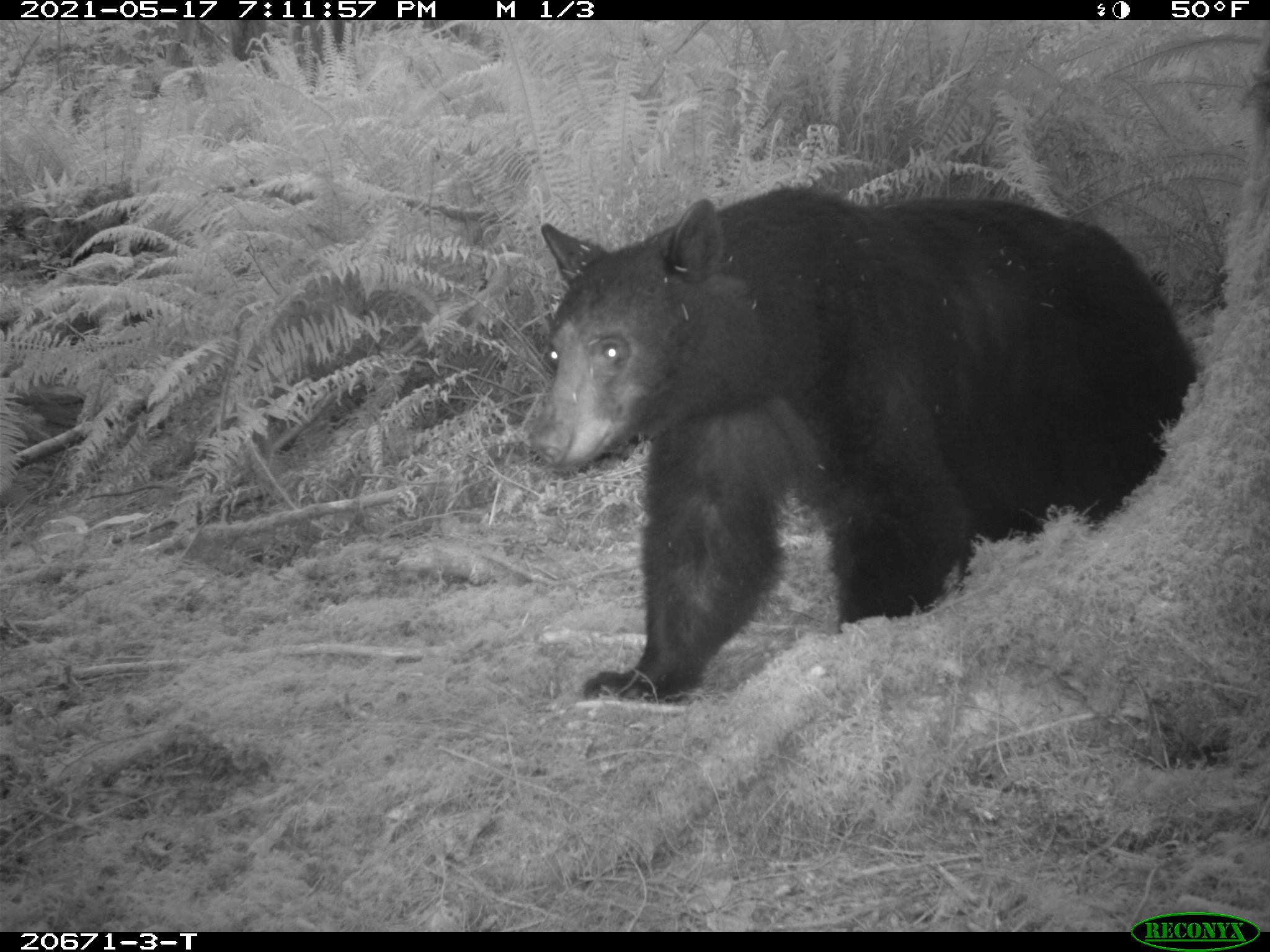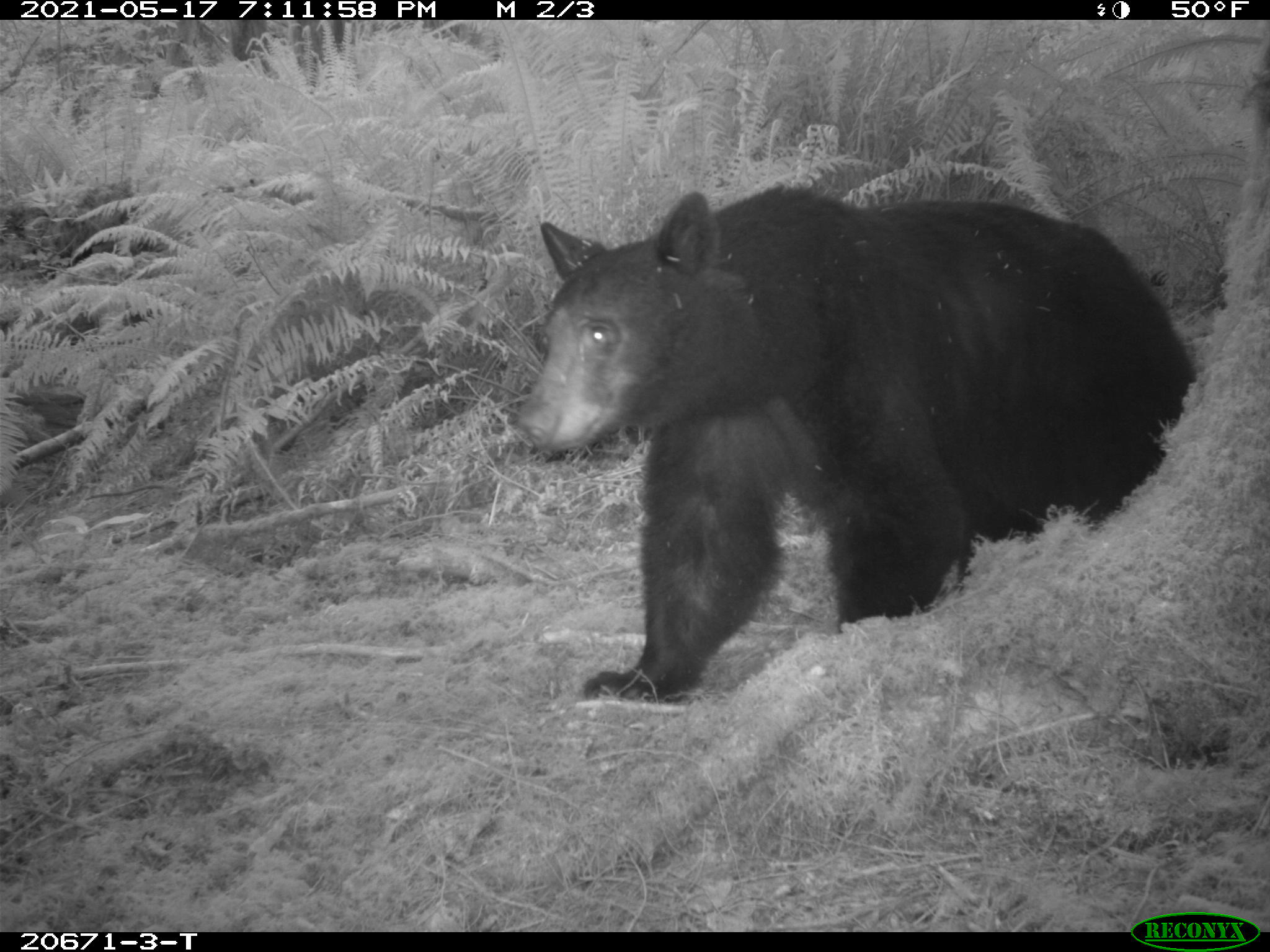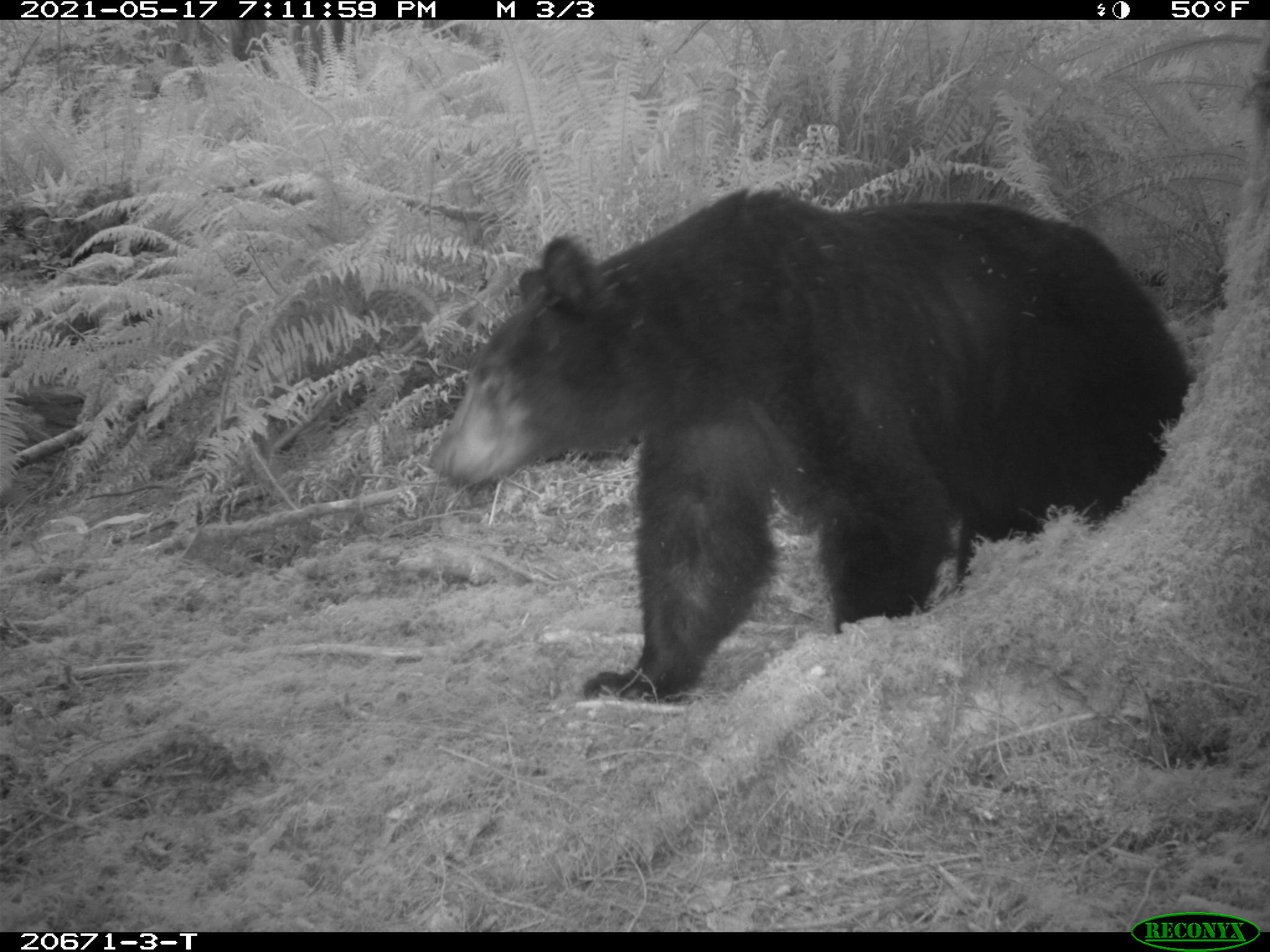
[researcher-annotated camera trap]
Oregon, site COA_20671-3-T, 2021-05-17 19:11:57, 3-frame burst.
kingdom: Animalia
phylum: Chordata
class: Mammalia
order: Carnivora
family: Ursidae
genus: Ursus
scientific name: Ursus americanus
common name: american black bear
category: black bear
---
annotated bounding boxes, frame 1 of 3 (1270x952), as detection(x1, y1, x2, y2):
black bear: detection(461, 146, 1232, 746)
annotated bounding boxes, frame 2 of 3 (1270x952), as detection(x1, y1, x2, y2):
black bear: detection(506, 147, 1217, 741)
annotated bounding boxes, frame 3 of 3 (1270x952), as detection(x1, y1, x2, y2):
black bear: detection(421, 164, 1221, 748)